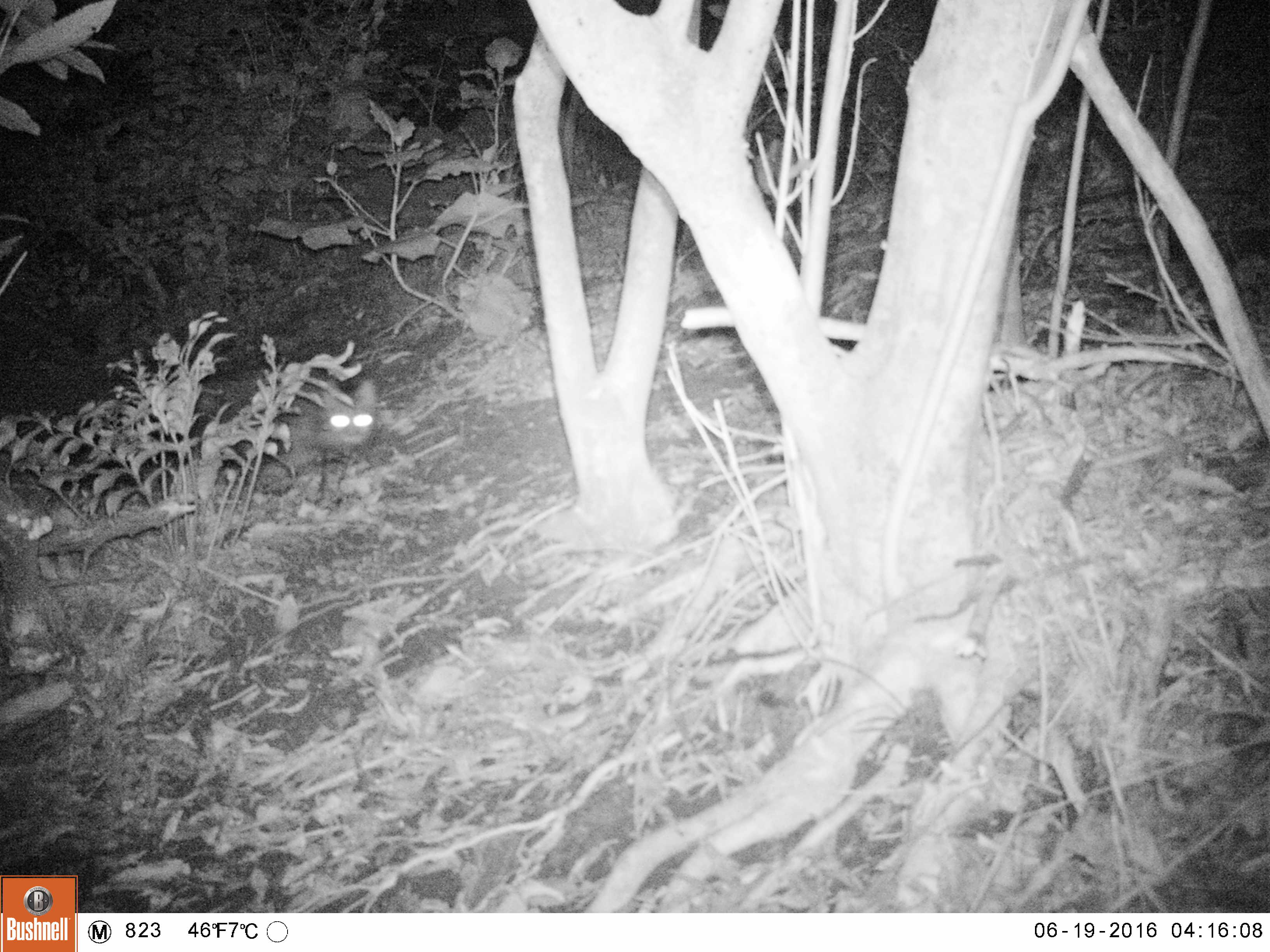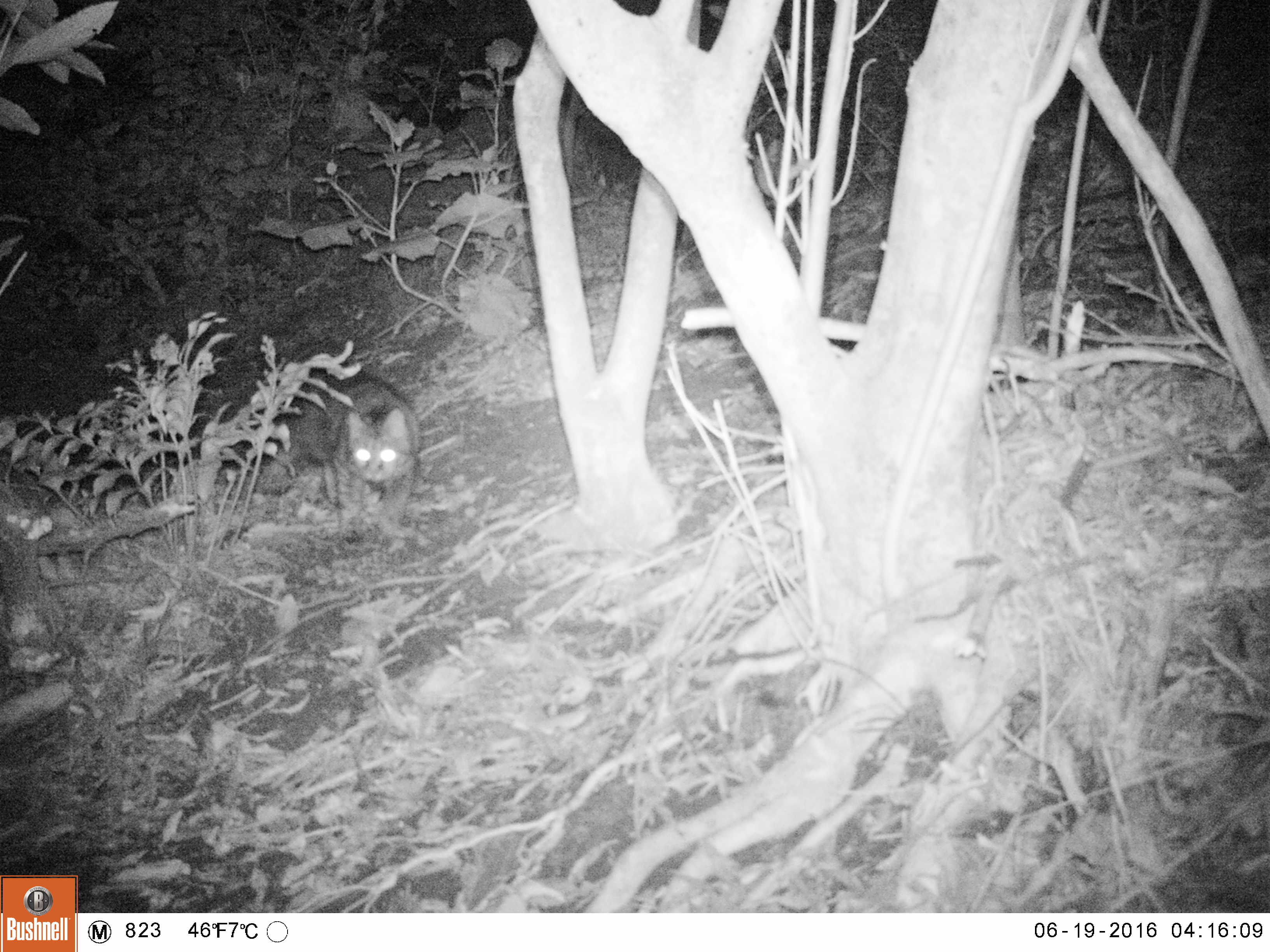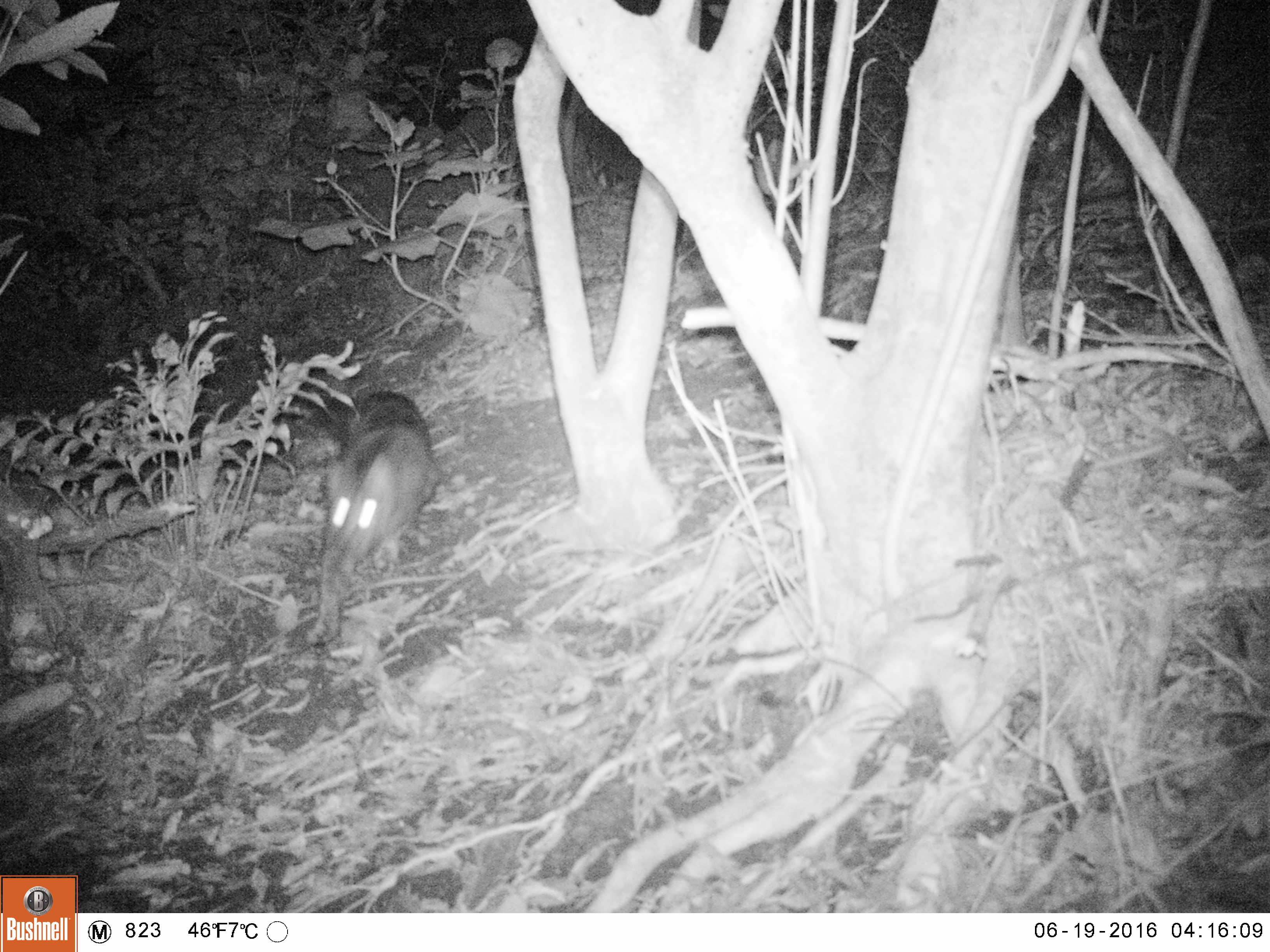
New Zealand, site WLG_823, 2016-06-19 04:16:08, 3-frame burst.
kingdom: Animalia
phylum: Chordata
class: Mammalia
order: Carnivora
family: Felidae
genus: Felis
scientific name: Felis catus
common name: domestic cat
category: cat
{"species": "cat (domestic cat) (Felis catus)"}